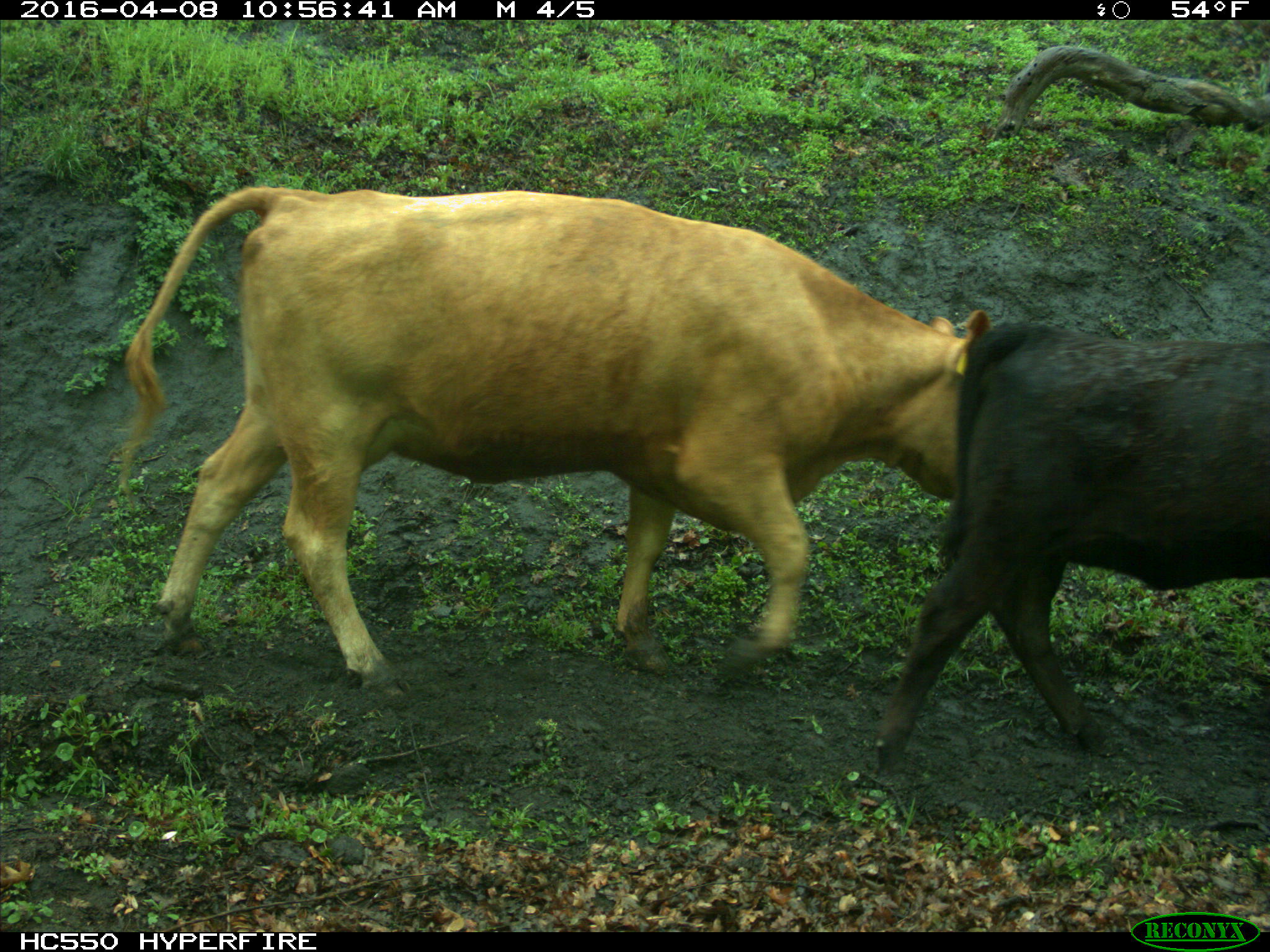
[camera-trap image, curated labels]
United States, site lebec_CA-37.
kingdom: Animalia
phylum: Chordata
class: Mammalia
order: Artiodactyla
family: Bovidae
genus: Bos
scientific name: Bos taurus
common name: domestic cow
Bos taurus (domestic cow).